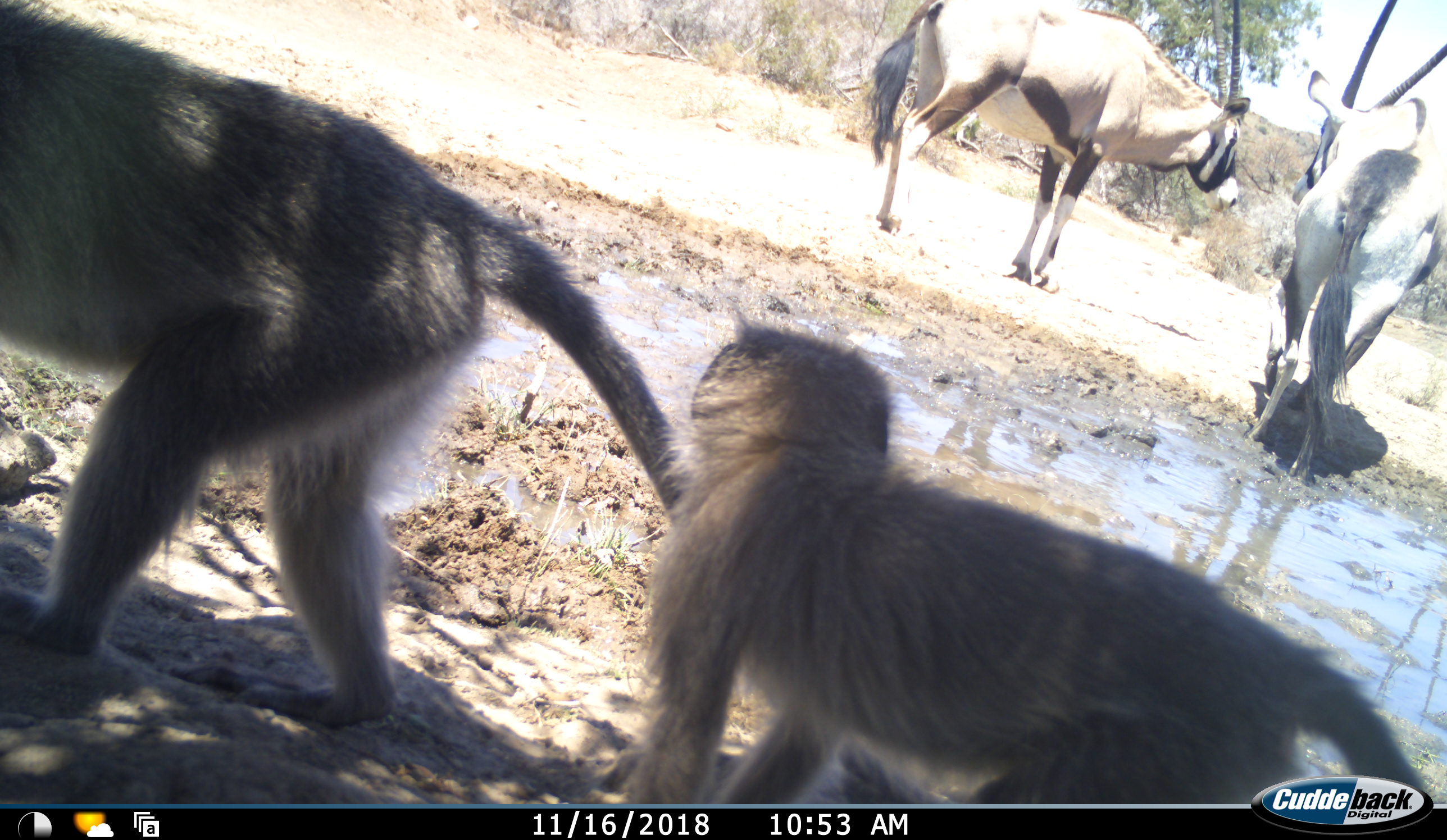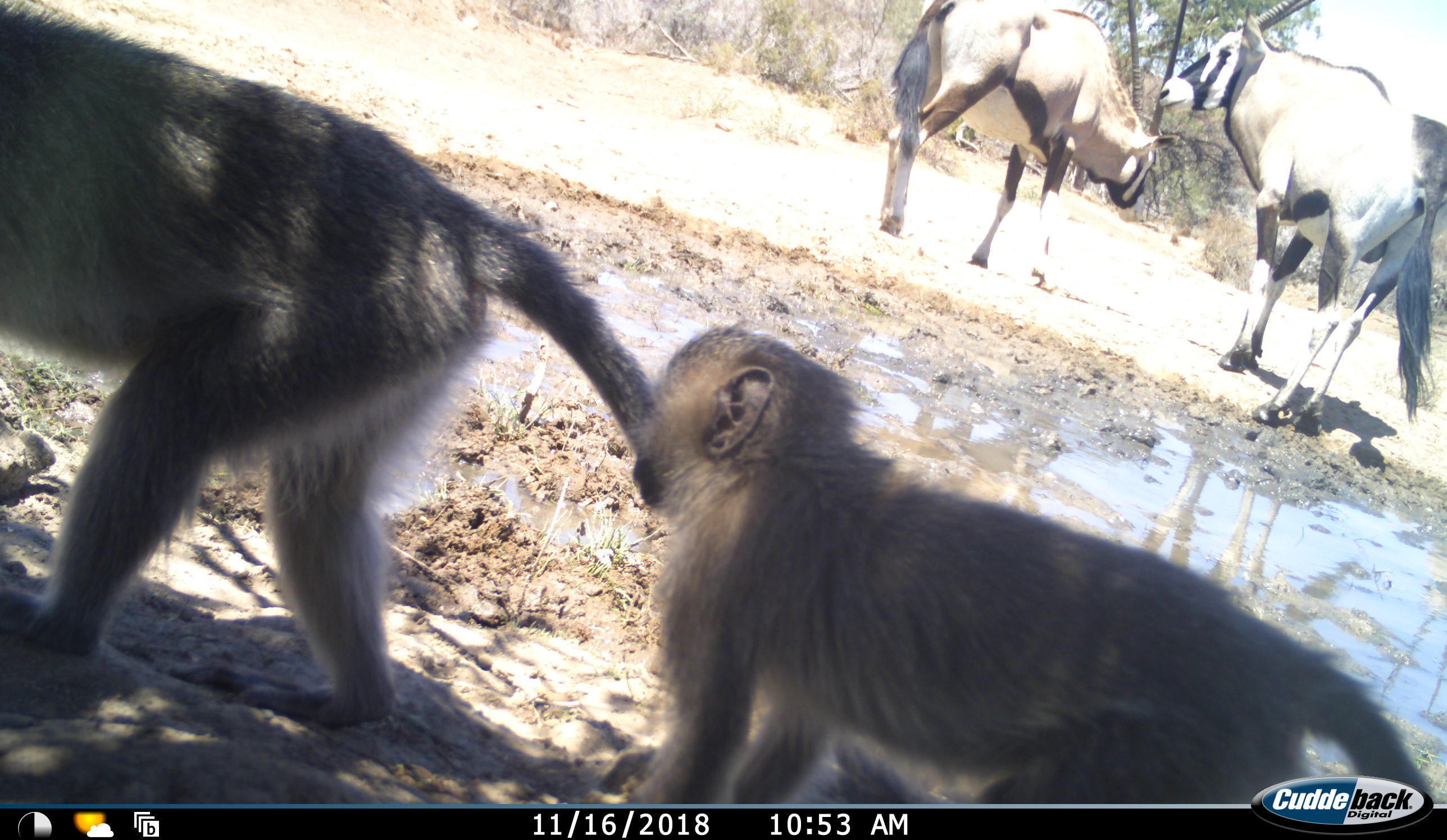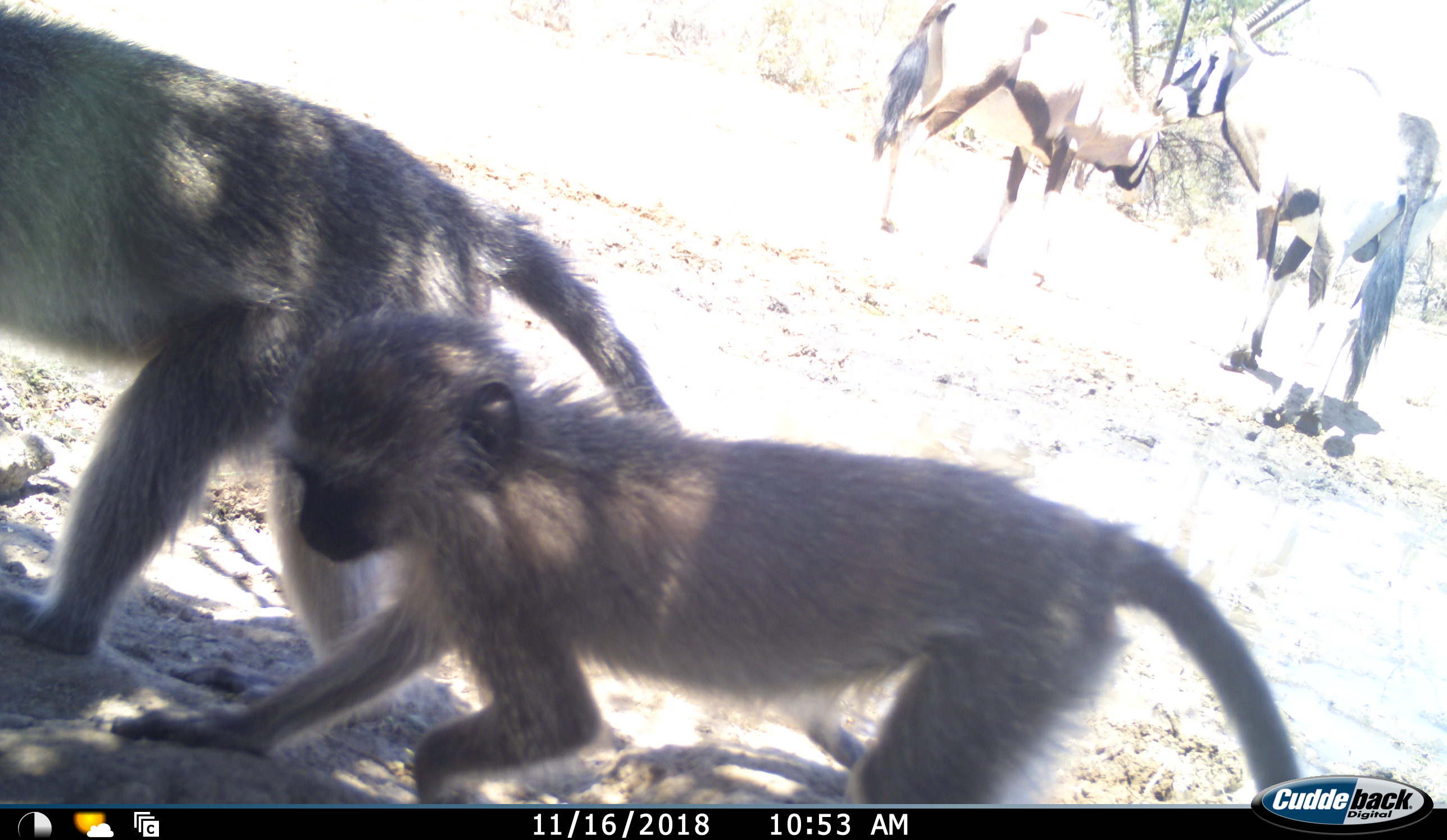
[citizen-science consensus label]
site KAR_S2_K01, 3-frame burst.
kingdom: Animalia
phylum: Chordata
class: Mammalia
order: Artiodactyla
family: Bovidae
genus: Oryx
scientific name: Oryx gazella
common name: gemsbok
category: oryx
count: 2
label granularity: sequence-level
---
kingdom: Animalia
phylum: Chordata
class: Mammalia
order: Primates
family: Cercopithecidae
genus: Chlorocebus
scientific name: Chlorocebus pygerythrus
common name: vervet monkey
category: monkeyvervet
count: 2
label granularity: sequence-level